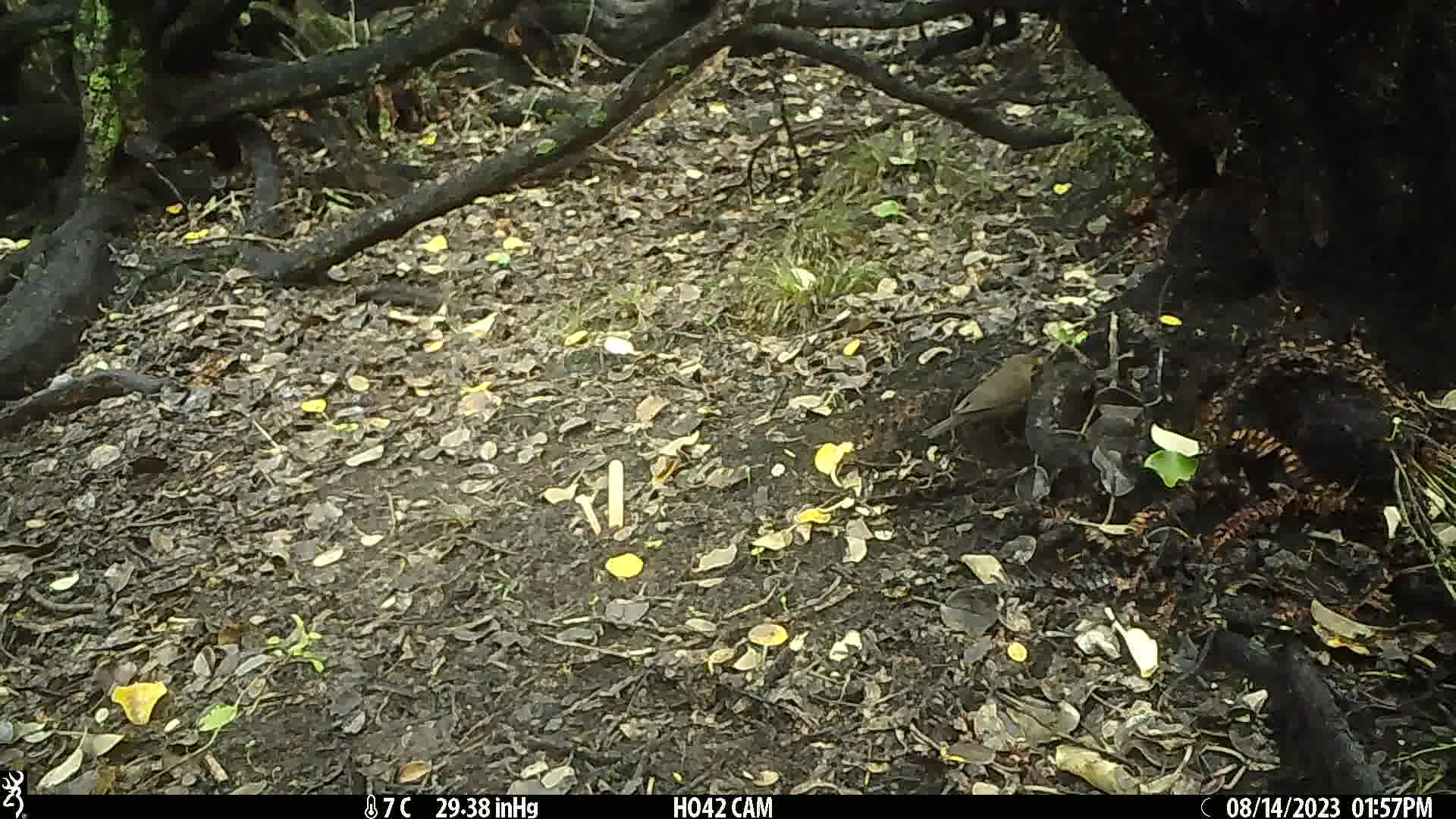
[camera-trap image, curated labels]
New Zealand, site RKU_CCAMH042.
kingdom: Animalia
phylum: Chordata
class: Aves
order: Passeriformes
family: Turdidae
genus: Turdus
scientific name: Turdus merula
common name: eurasian blackbird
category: blackbird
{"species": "blackbird (eurasian blackbird) (Turdus merula)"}